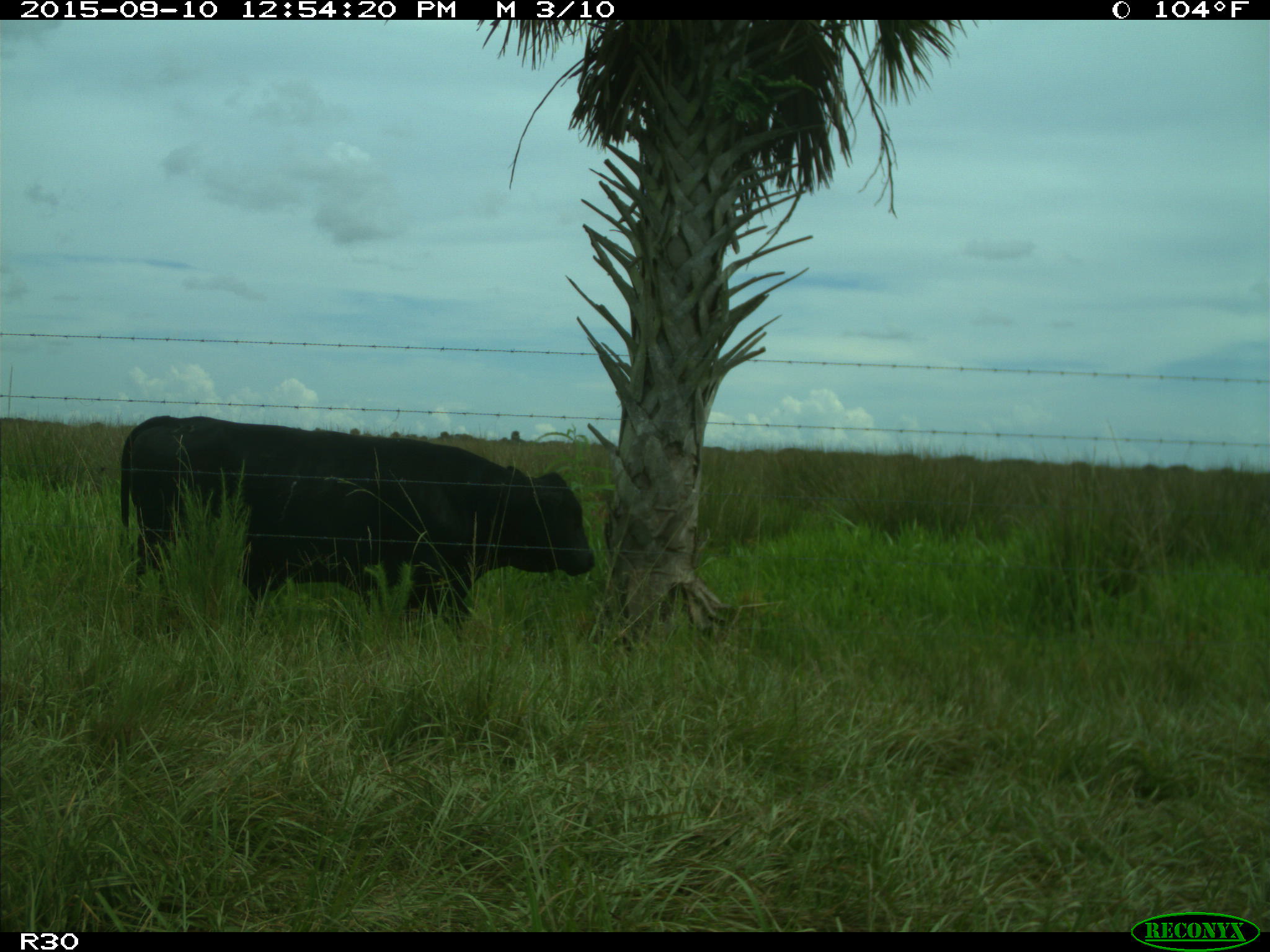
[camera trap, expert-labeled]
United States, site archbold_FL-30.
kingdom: Animalia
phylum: Chordata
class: Mammalia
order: Artiodactyla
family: Bovidae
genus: Bos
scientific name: Bos taurus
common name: domestic cow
Bos taurus (domestic cow).